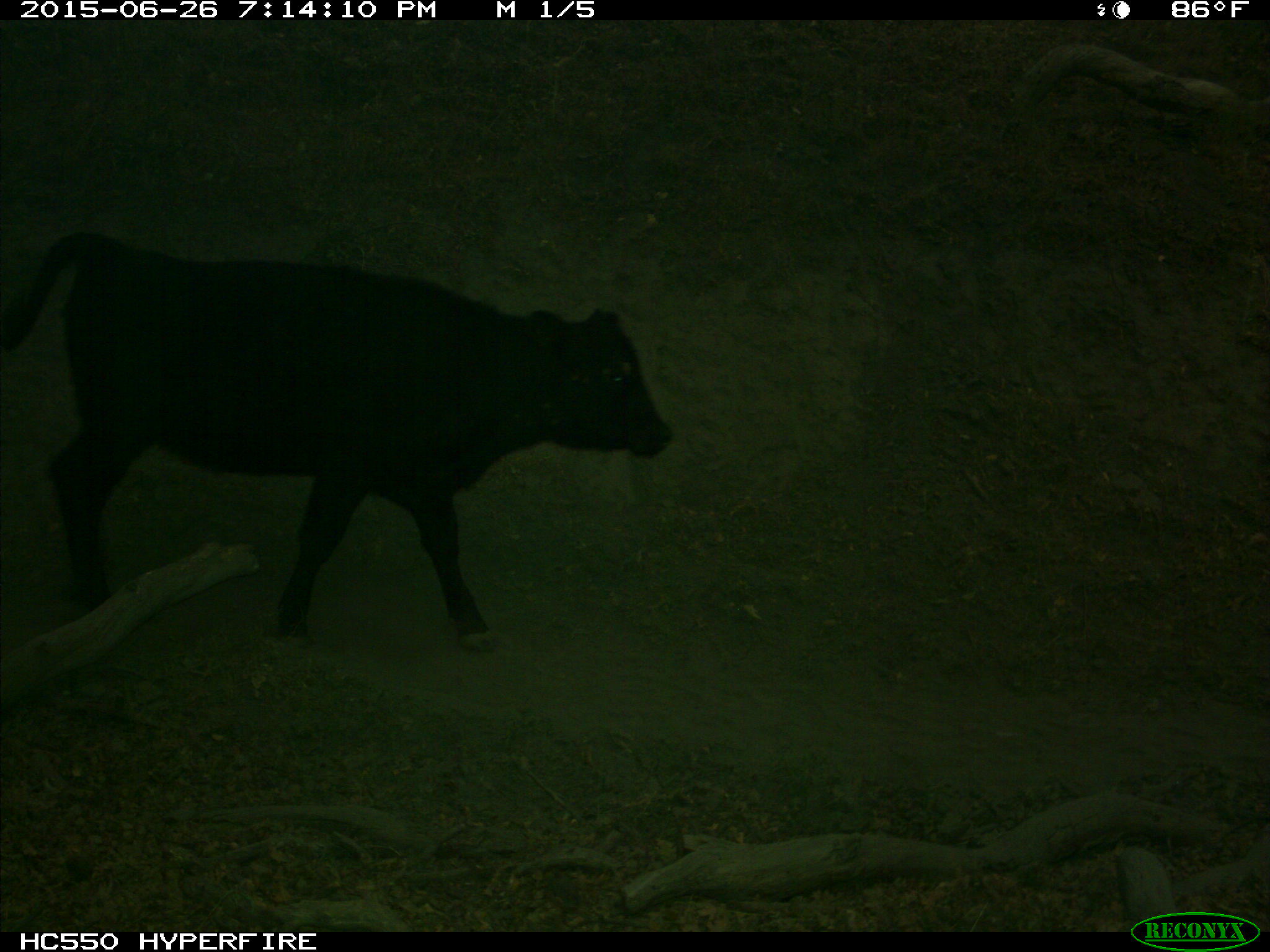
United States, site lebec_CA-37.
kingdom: Animalia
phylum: Chordata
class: Mammalia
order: Artiodactyla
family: Bovidae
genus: Bos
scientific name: Bos taurus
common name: domestic cow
Bos taurus (domestic cow).